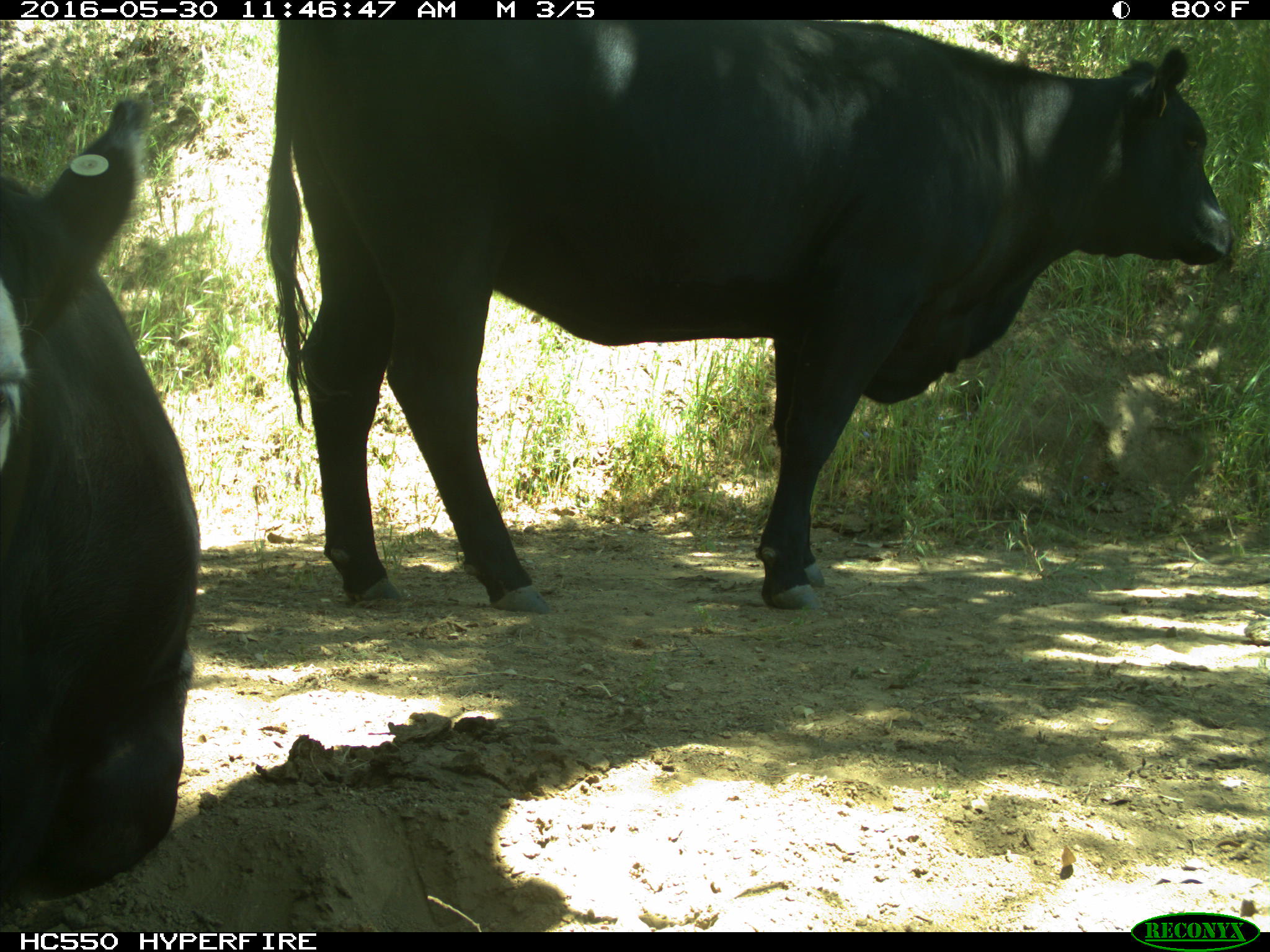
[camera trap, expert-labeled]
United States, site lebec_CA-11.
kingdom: Animalia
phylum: Chordata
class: Mammalia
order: Artiodactyla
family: Bovidae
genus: Bos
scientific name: Bos taurus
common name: domestic cow